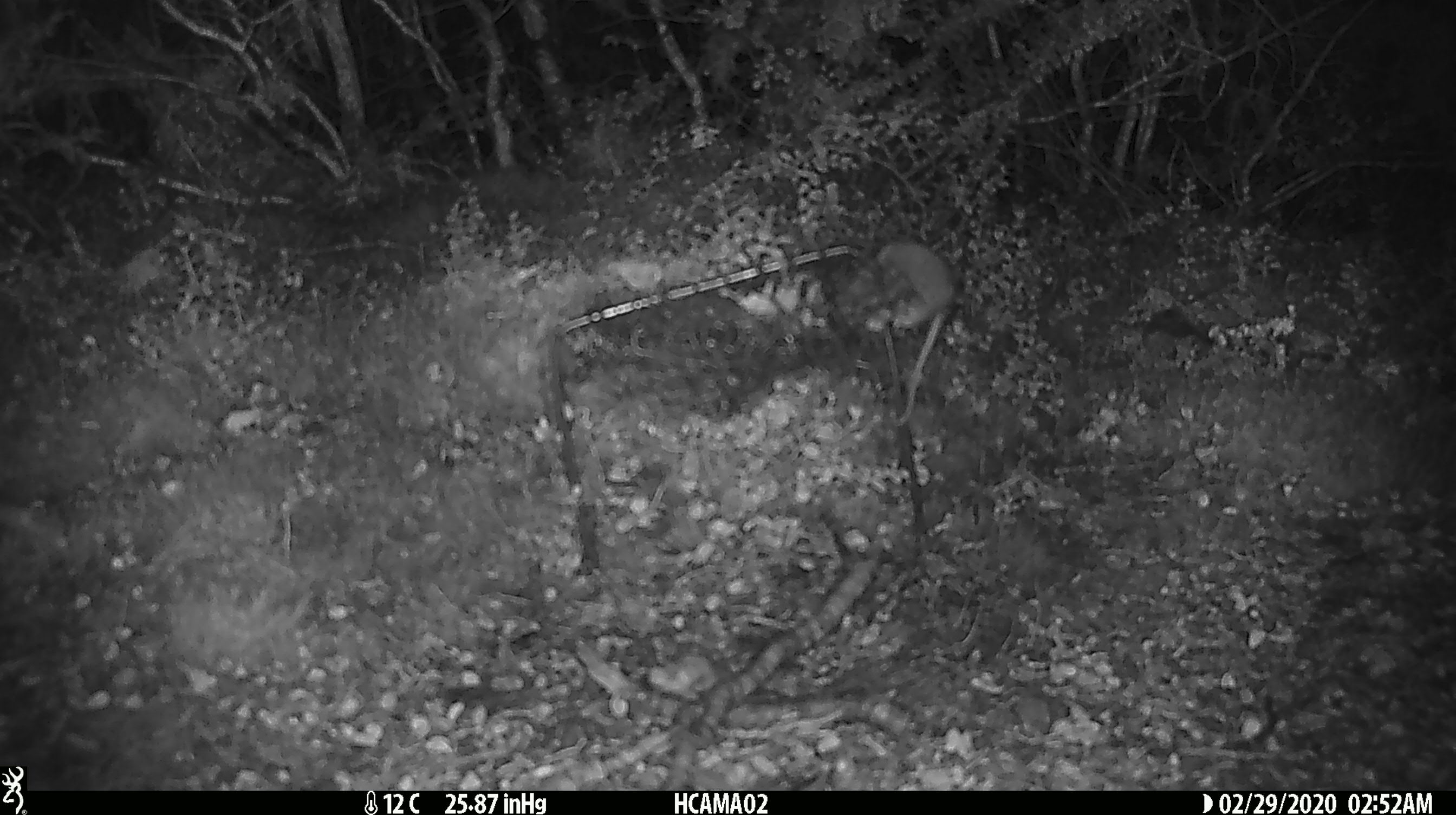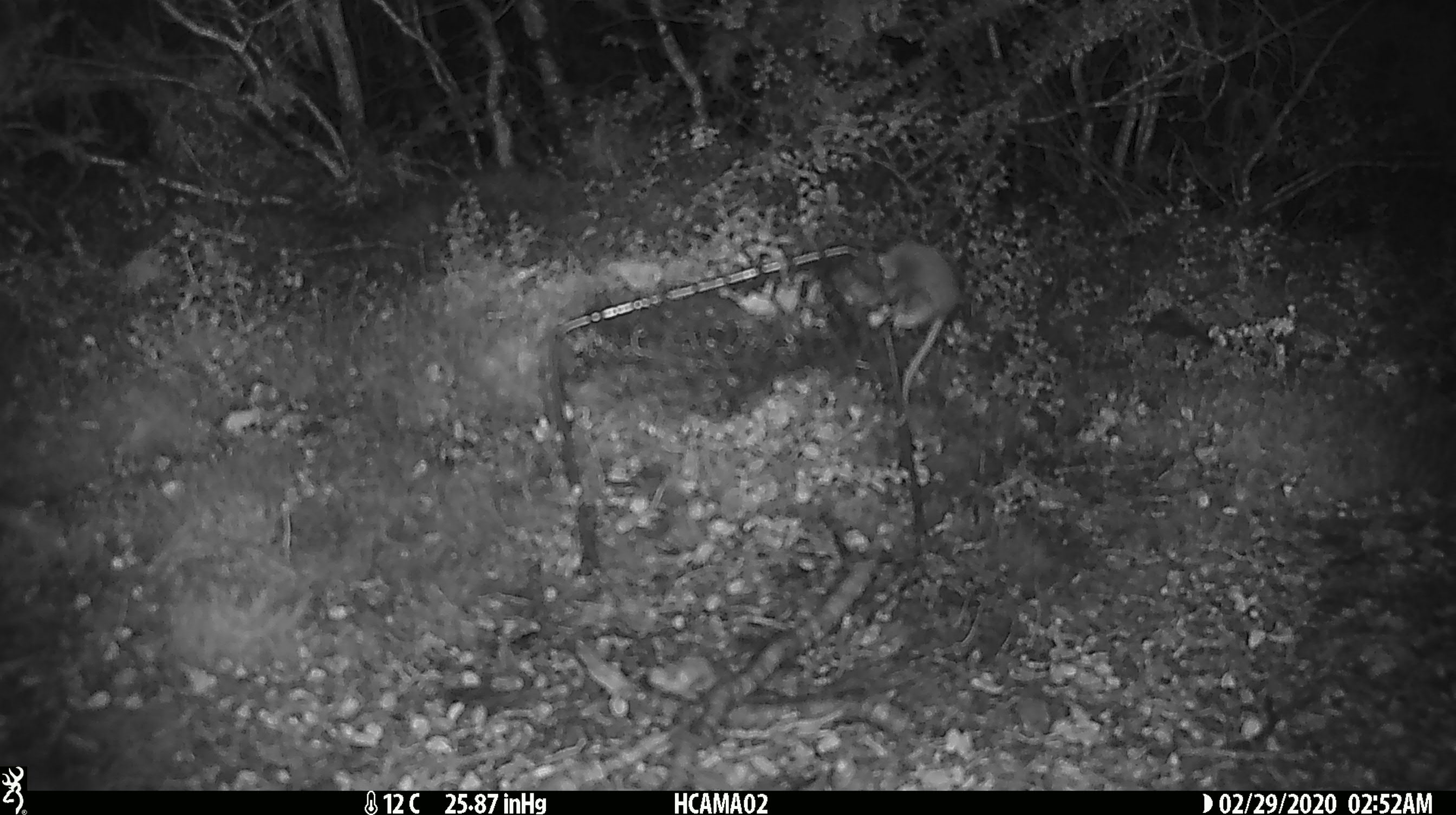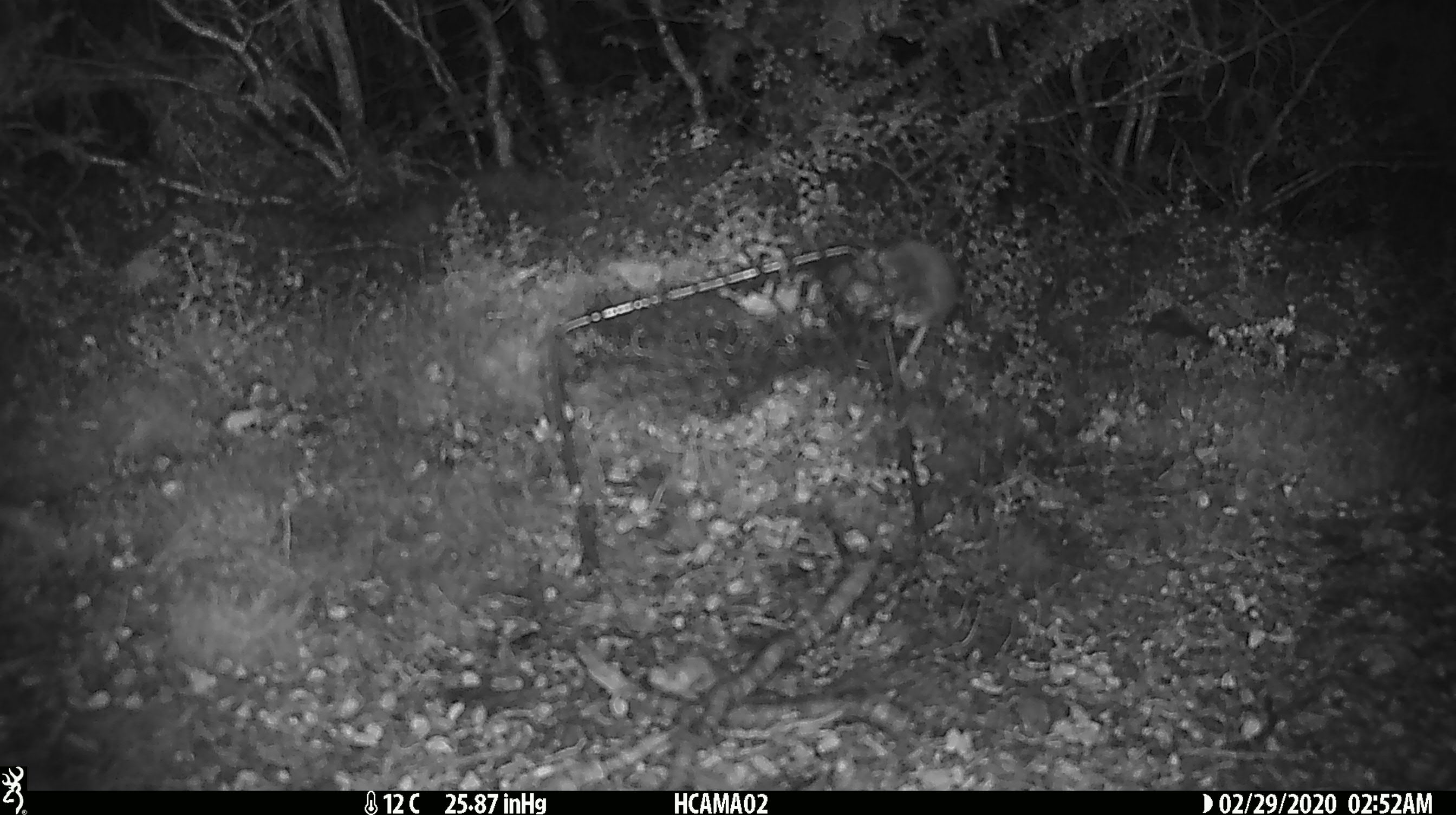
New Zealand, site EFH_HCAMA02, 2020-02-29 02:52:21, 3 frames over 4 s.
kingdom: Animalia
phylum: Chordata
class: Mammalia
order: Rodentia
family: Muridae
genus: Mus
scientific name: Mus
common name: mouse